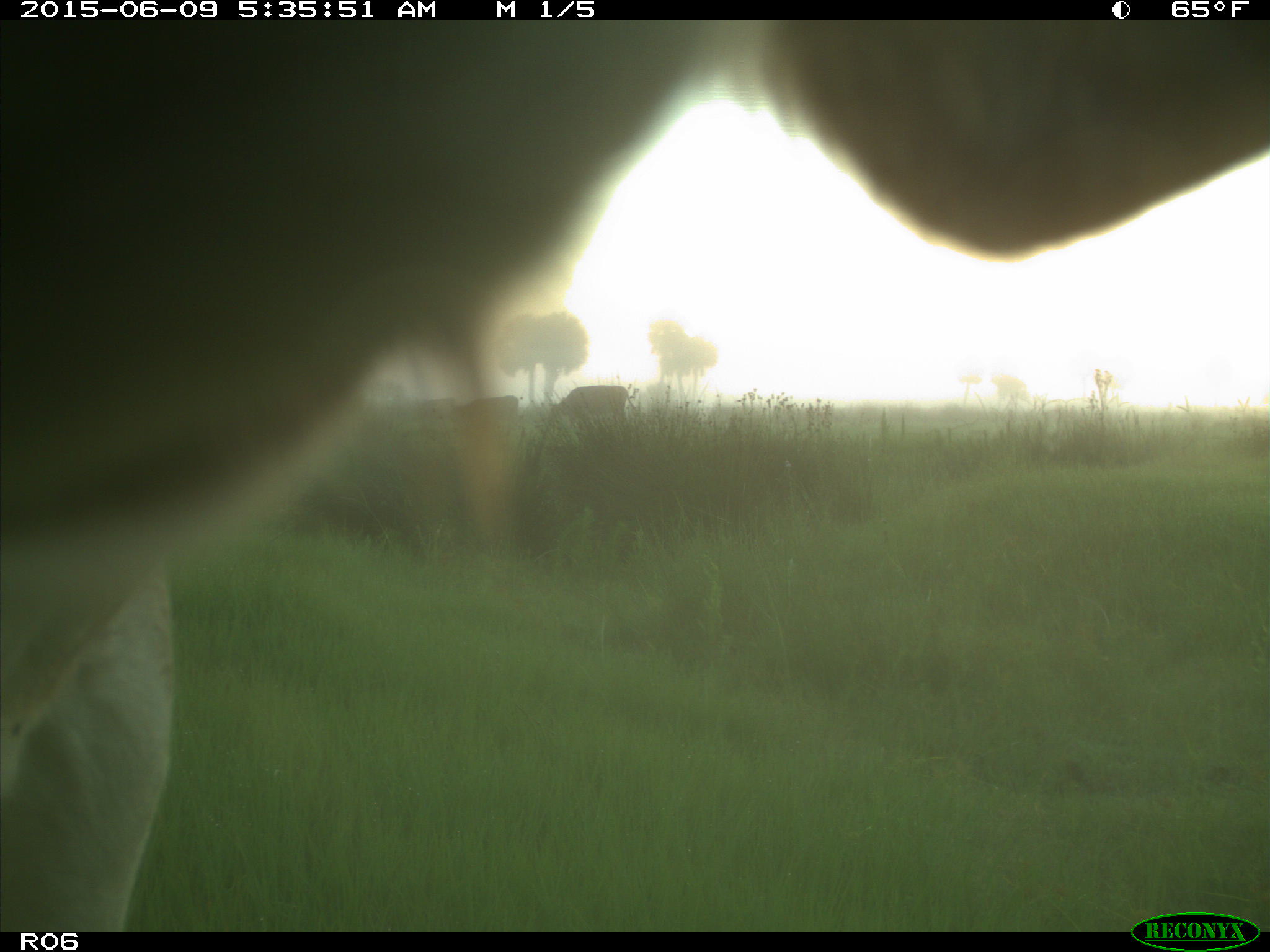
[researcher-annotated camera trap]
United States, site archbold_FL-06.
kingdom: Animalia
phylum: Chordata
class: Mammalia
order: Artiodactyla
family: Bovidae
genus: Bos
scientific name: Bos taurus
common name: domestic cow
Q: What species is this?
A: Bos taurus (domestic cow).